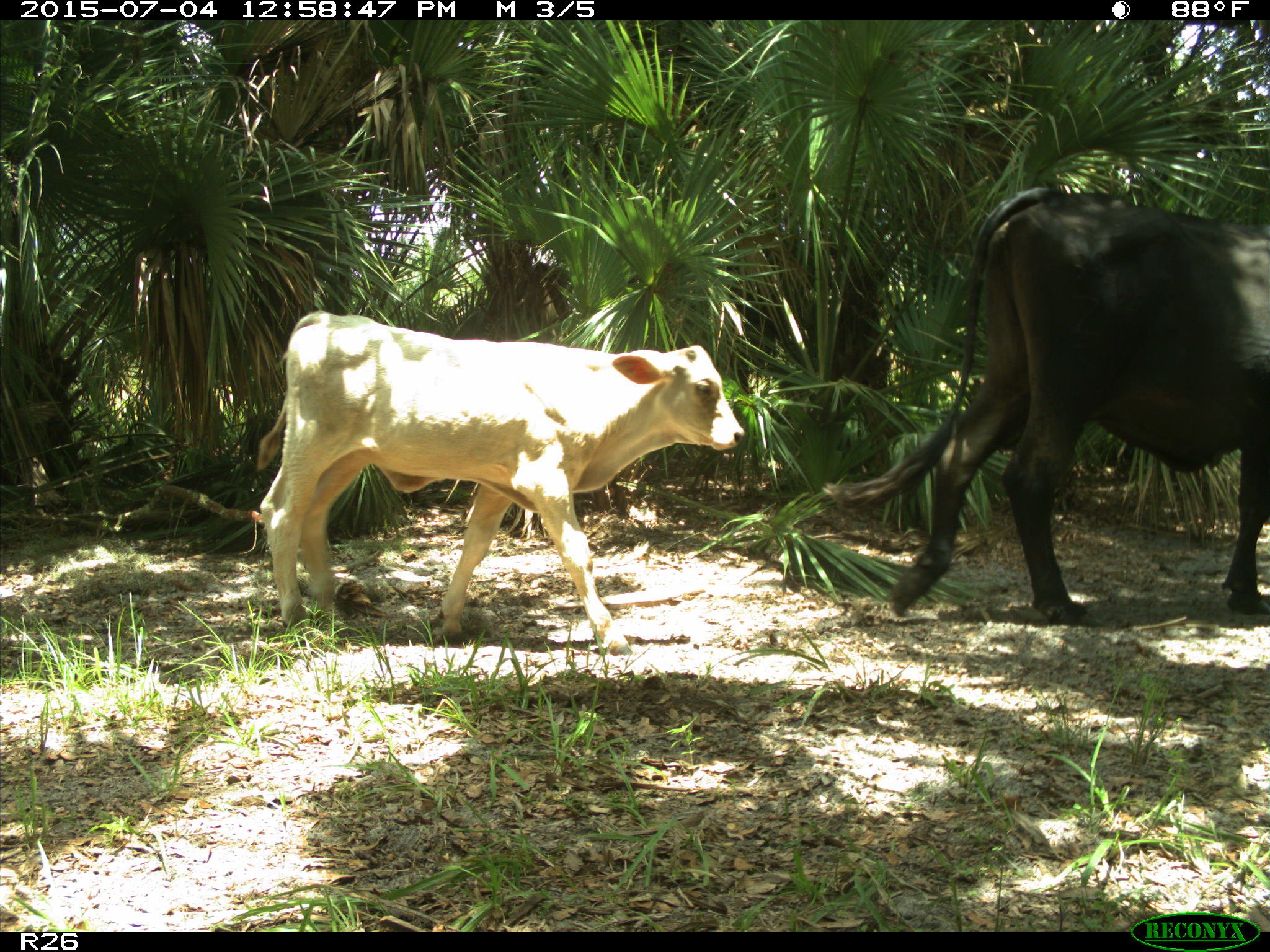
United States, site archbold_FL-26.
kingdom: Animalia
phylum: Chordata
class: Mammalia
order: Artiodactyla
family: Bovidae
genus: Bos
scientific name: Bos taurus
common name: domestic cow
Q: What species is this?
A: Bos taurus (domestic cow).